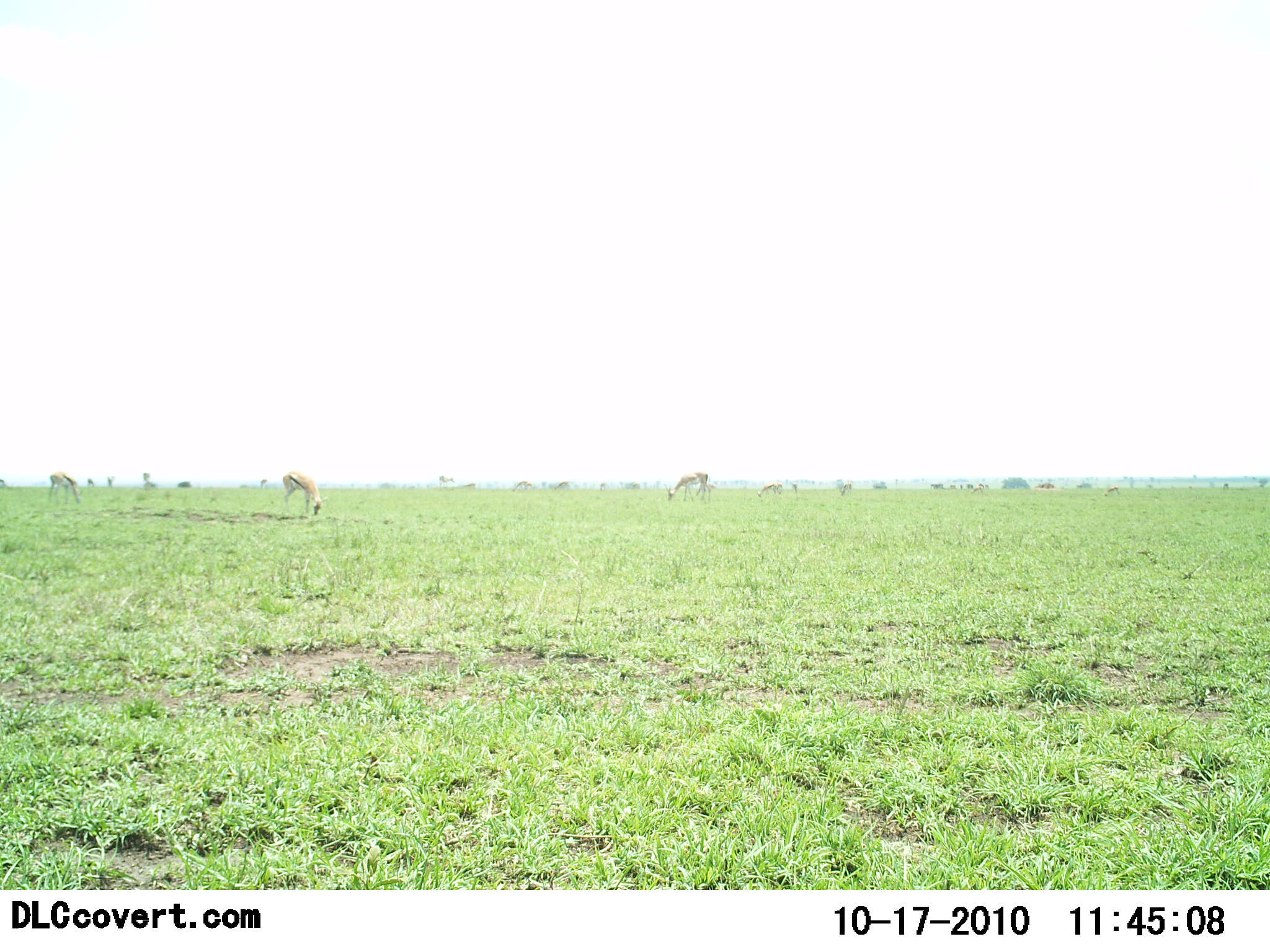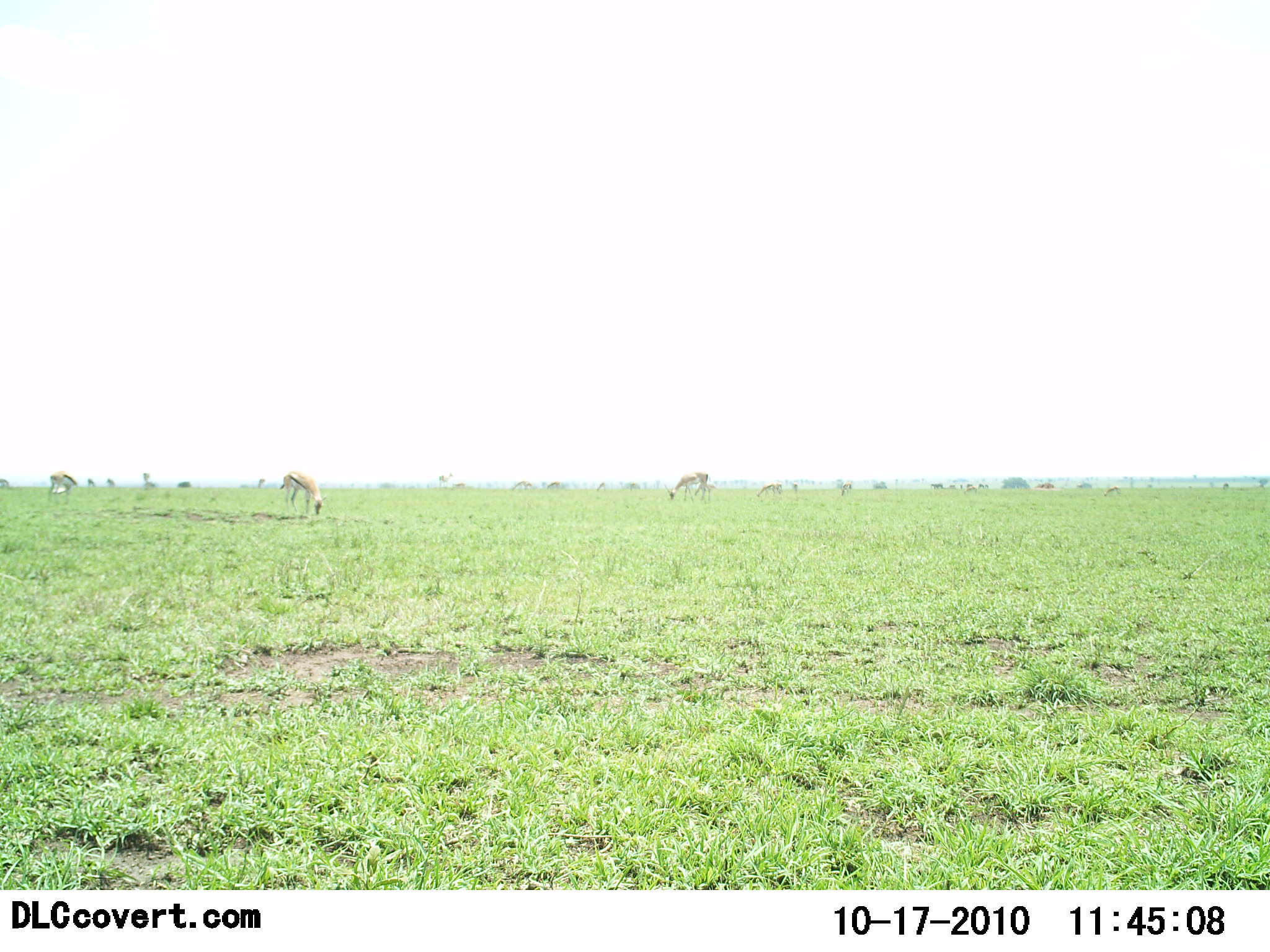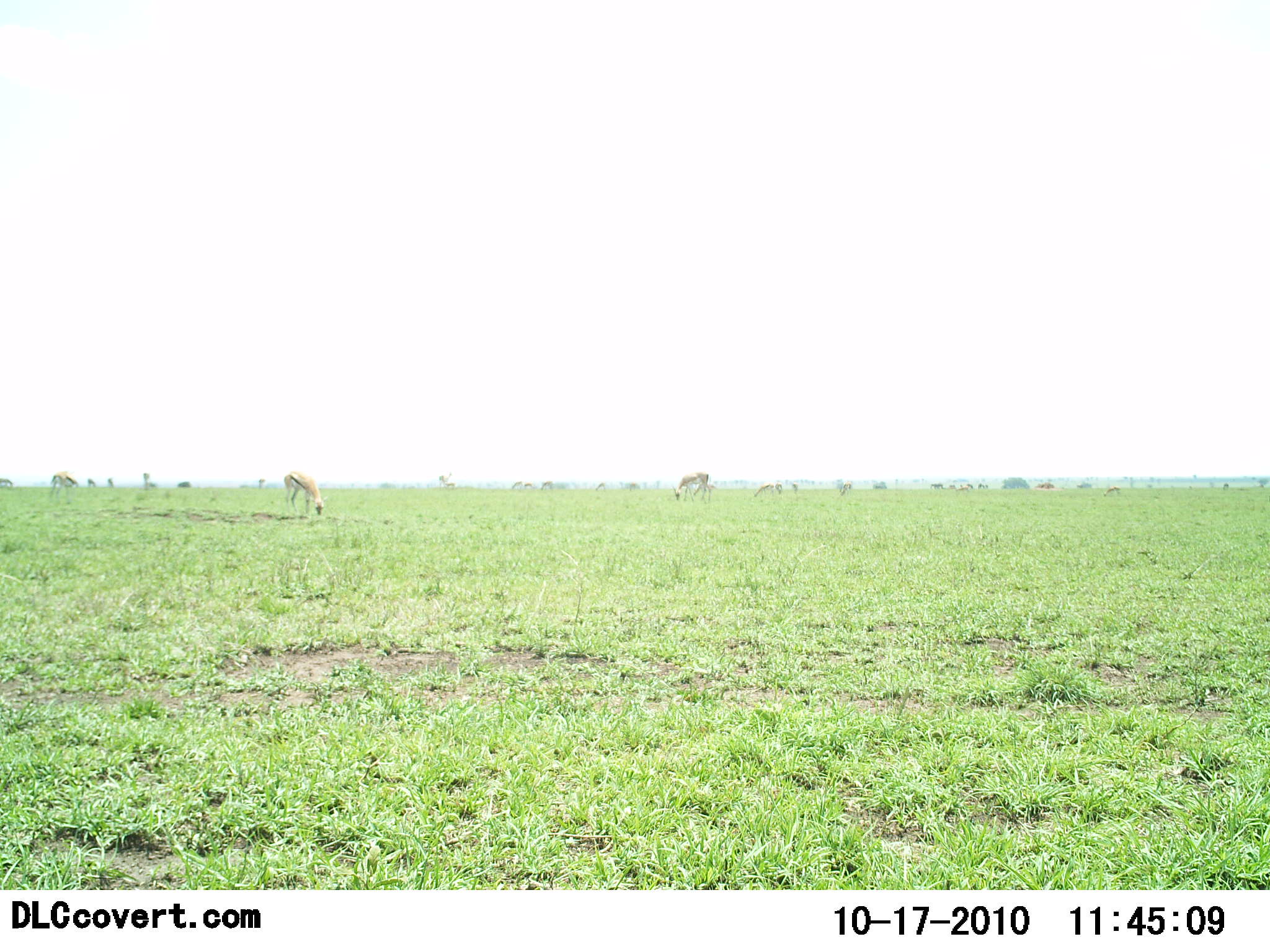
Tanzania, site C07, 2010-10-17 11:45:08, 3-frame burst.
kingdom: Animalia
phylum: Chordata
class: Mammalia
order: Artiodactyla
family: Bovidae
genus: Eudorcas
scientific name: Eudorcas thomsonii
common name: thomson's gazelle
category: gazellethomsons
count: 5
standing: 26%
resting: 0%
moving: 5%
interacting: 0%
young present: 11%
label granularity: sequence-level